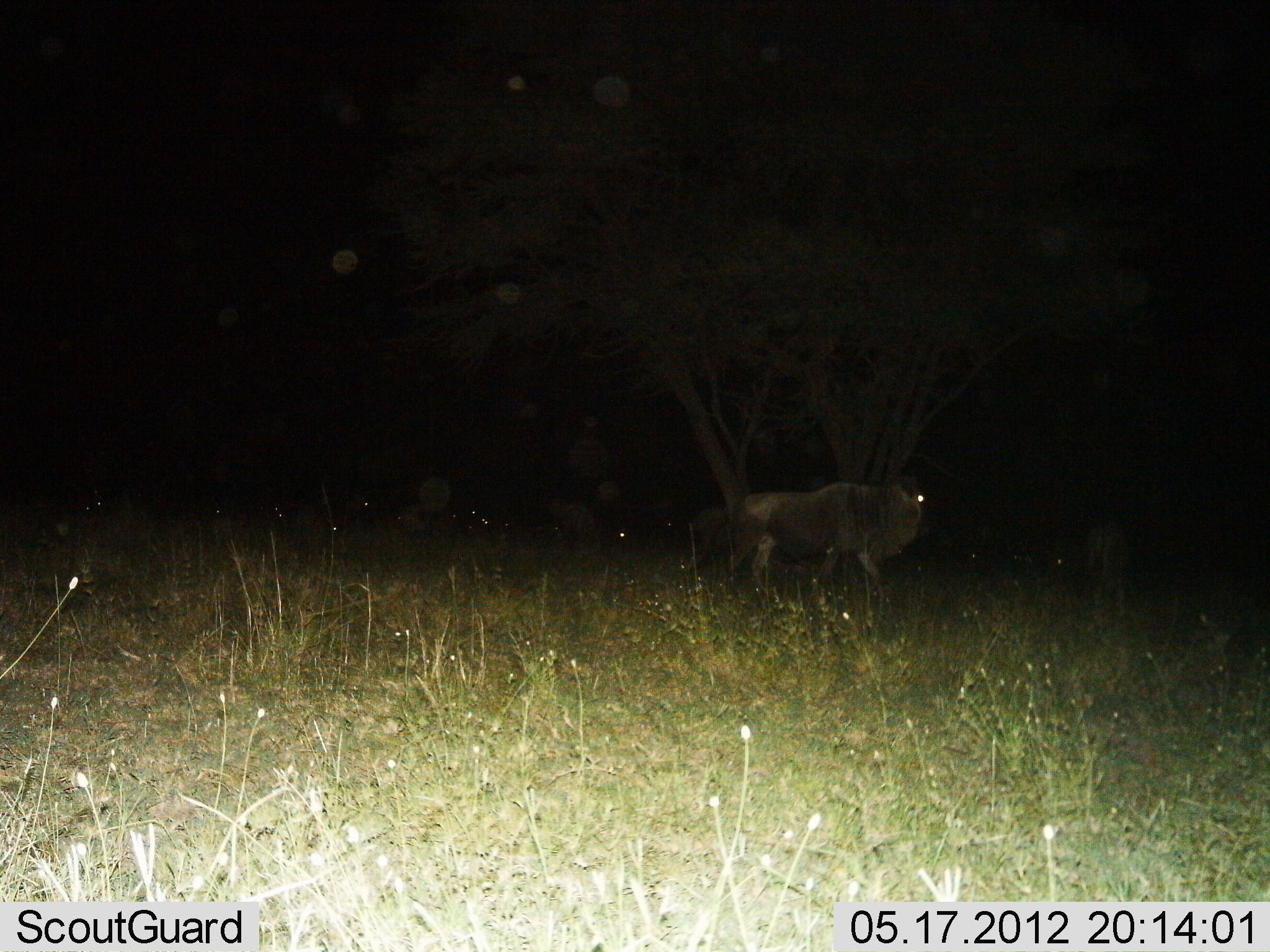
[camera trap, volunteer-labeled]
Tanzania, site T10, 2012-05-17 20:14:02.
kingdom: Animalia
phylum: Chordata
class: Mammalia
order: Artiodactyla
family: Bovidae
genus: Connochaetes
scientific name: Connochaetes taurinus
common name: blue wildebeest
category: wildebeest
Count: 3.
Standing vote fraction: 60%.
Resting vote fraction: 20%.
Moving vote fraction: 60%.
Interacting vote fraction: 0%.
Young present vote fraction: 0%.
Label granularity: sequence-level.